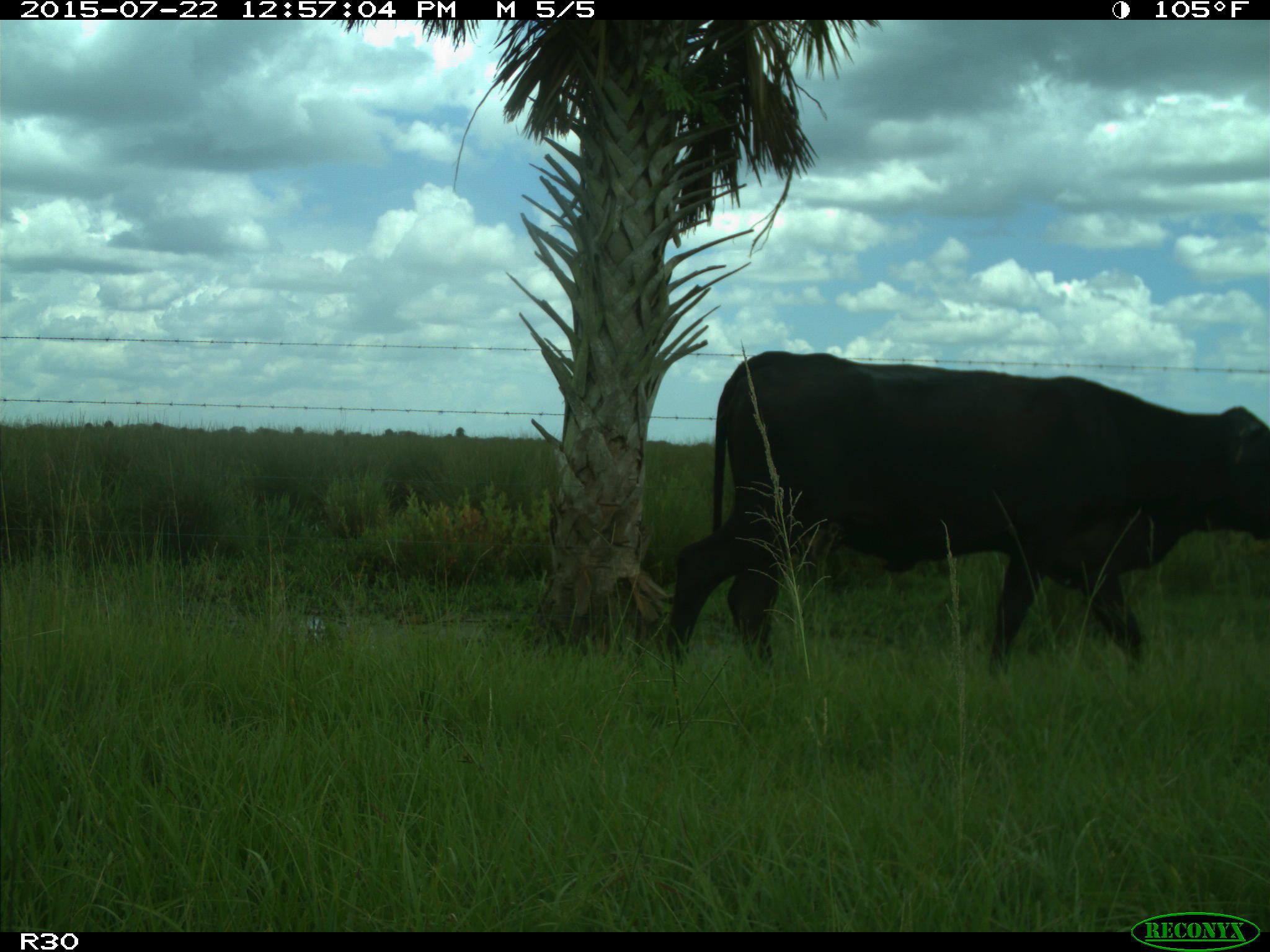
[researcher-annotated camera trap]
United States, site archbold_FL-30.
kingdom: Animalia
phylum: Chordata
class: Mammalia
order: Artiodactyla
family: Bovidae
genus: Bos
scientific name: Bos taurus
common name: domestic cow